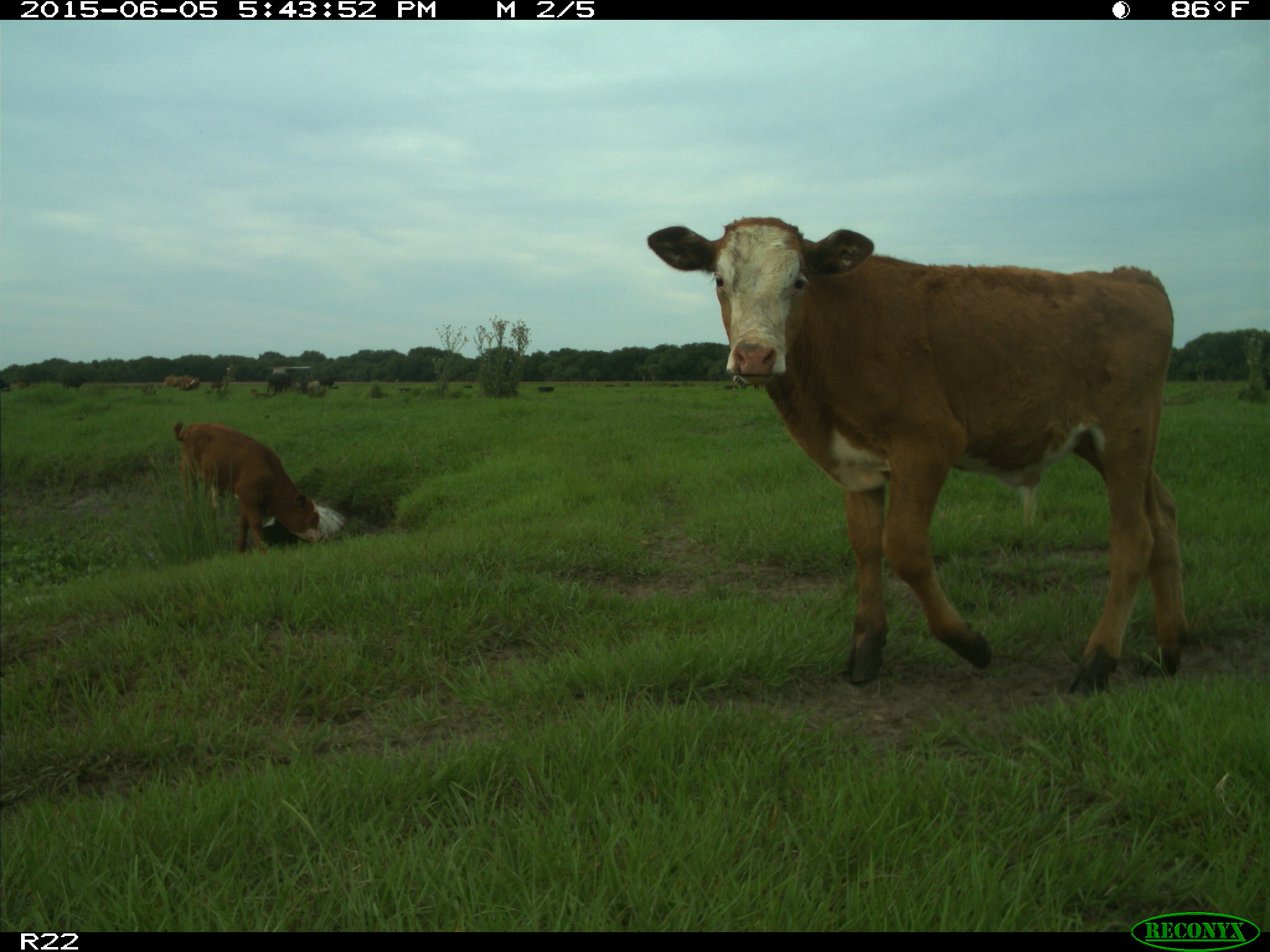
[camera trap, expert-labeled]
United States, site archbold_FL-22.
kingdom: Animalia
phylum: Chordata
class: Mammalia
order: Artiodactyla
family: Bovidae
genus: Bos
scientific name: Bos taurus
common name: domestic cow